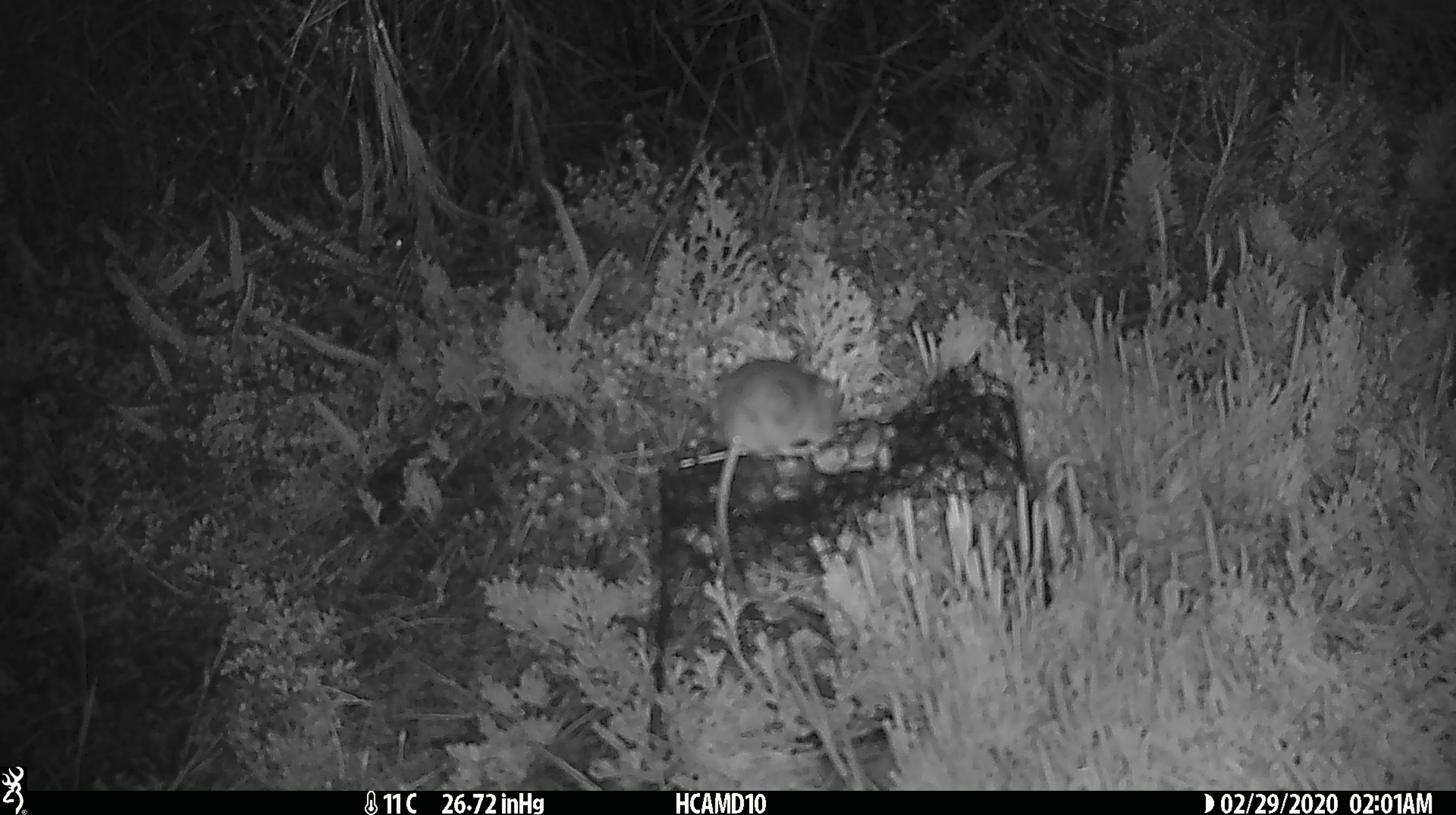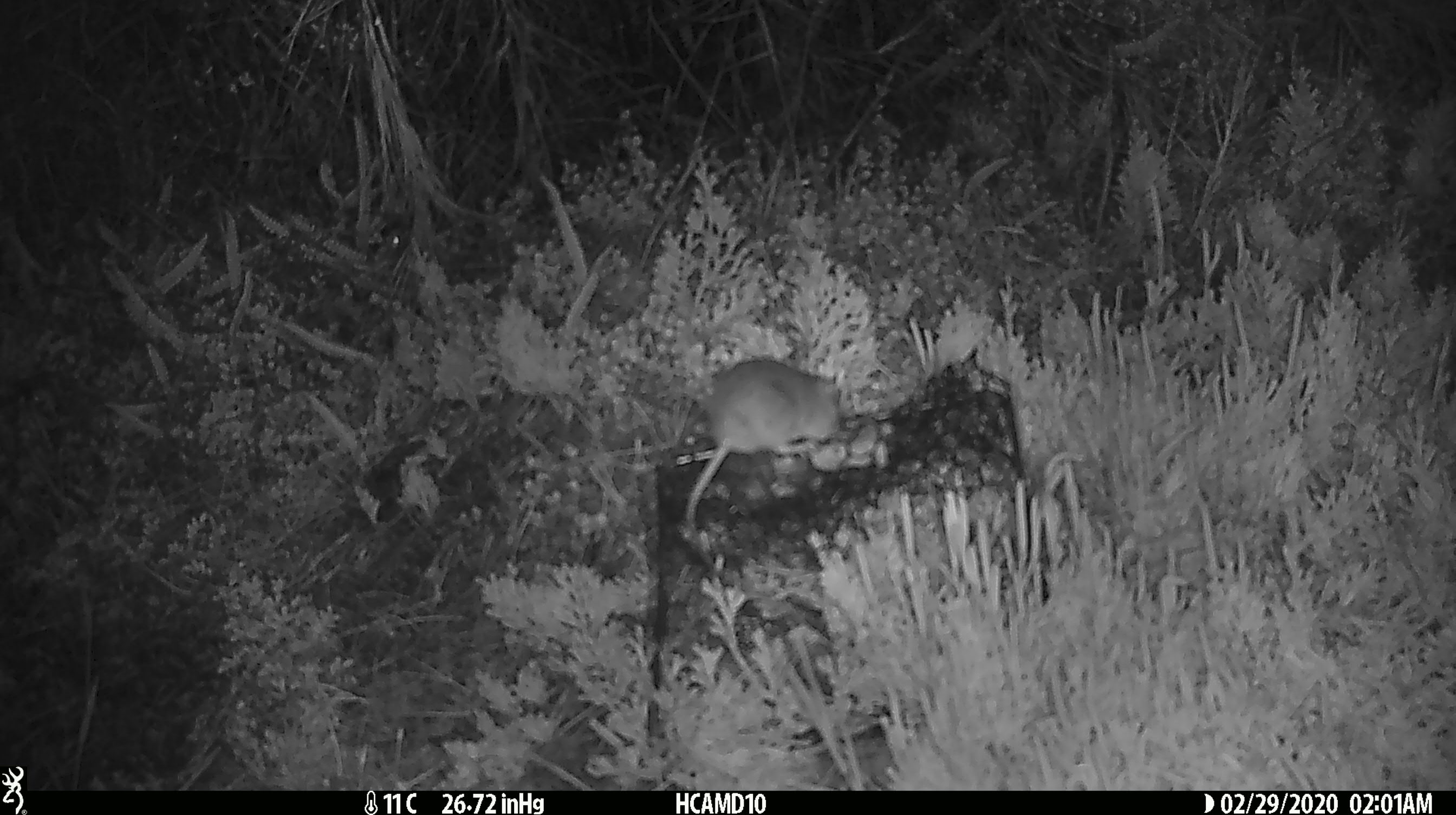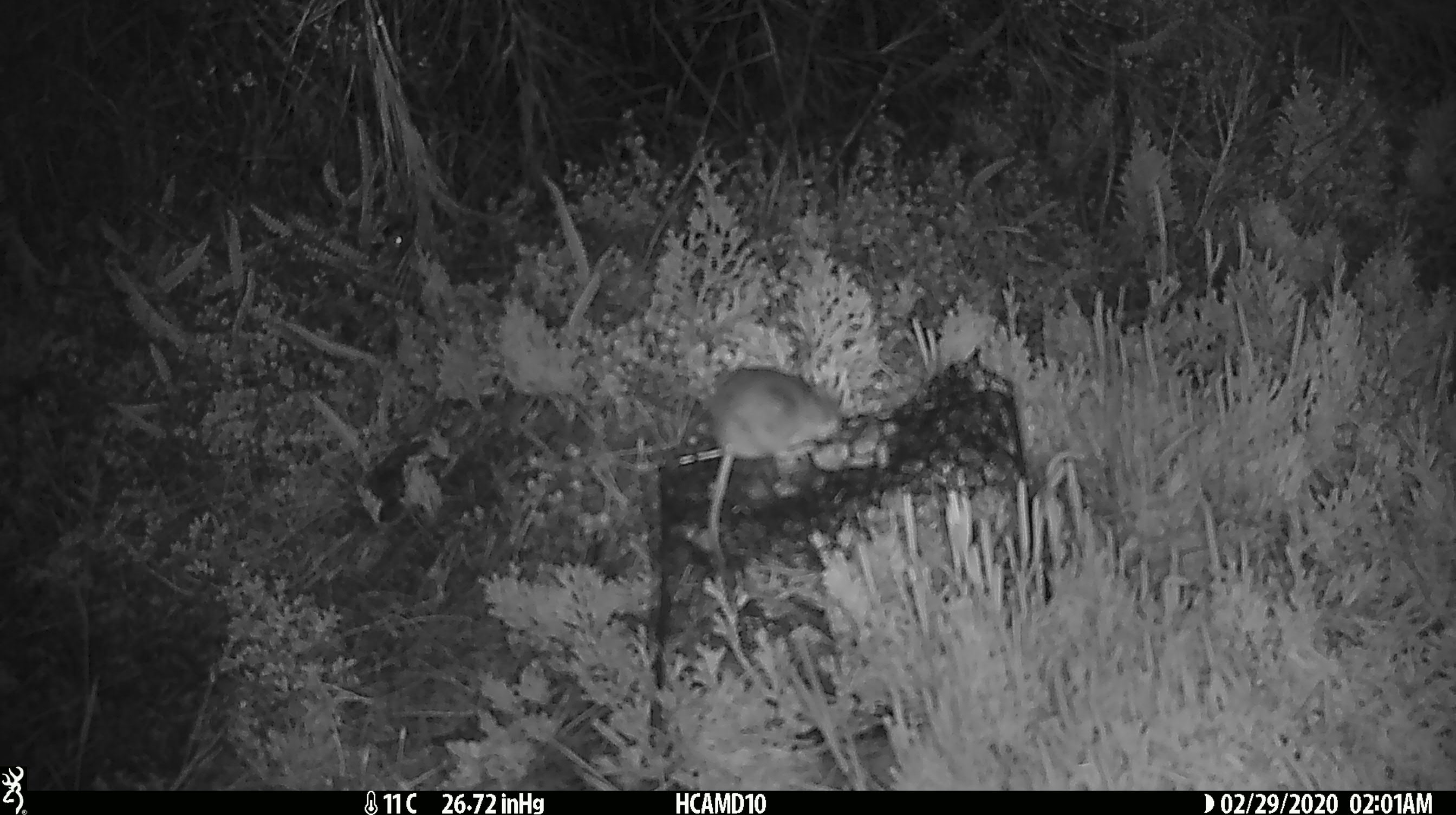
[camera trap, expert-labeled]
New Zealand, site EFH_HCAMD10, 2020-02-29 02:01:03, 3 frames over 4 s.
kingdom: Animalia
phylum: Chordata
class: Mammalia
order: Rodentia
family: Muridae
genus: Mus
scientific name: Mus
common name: mouse